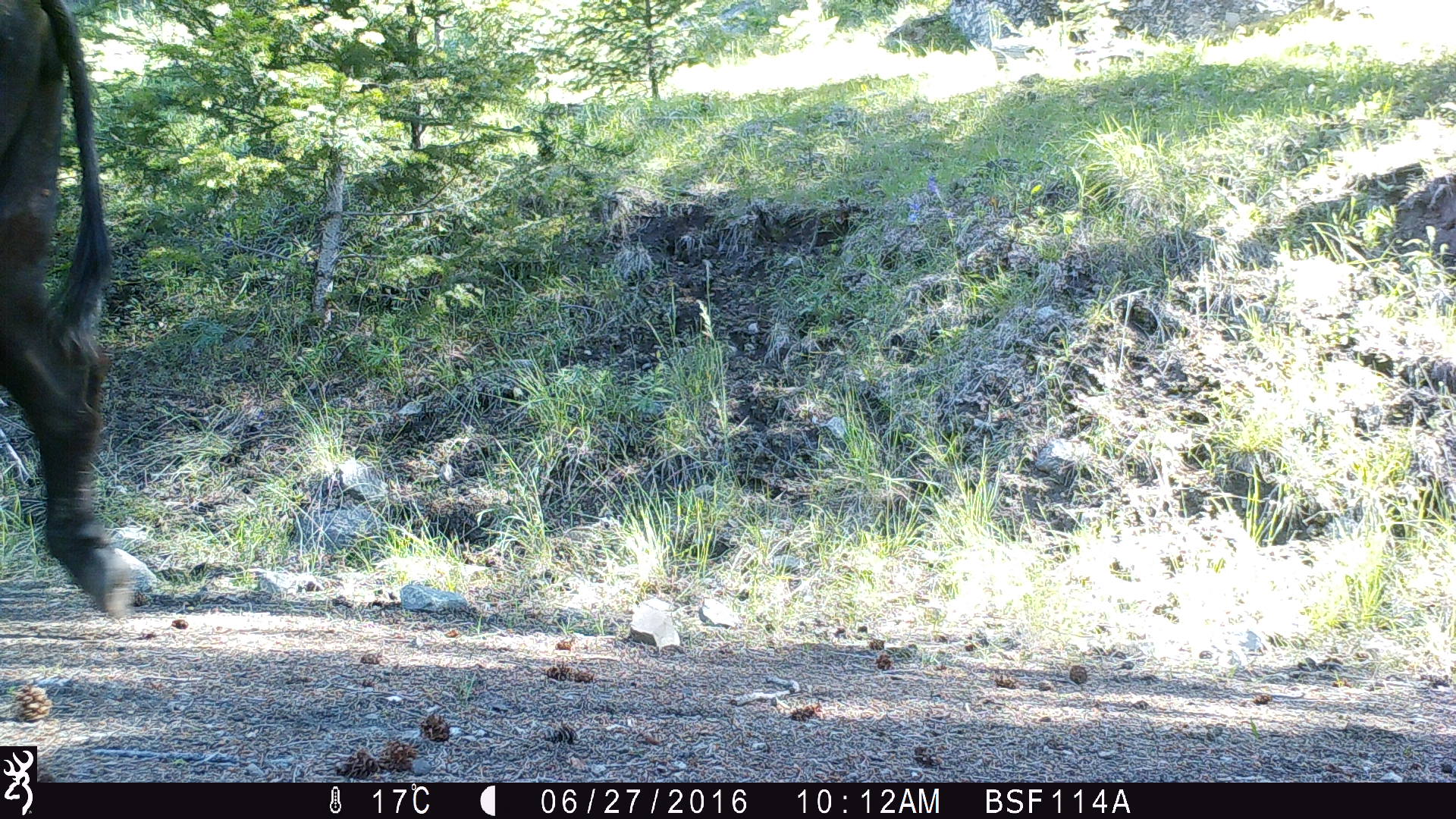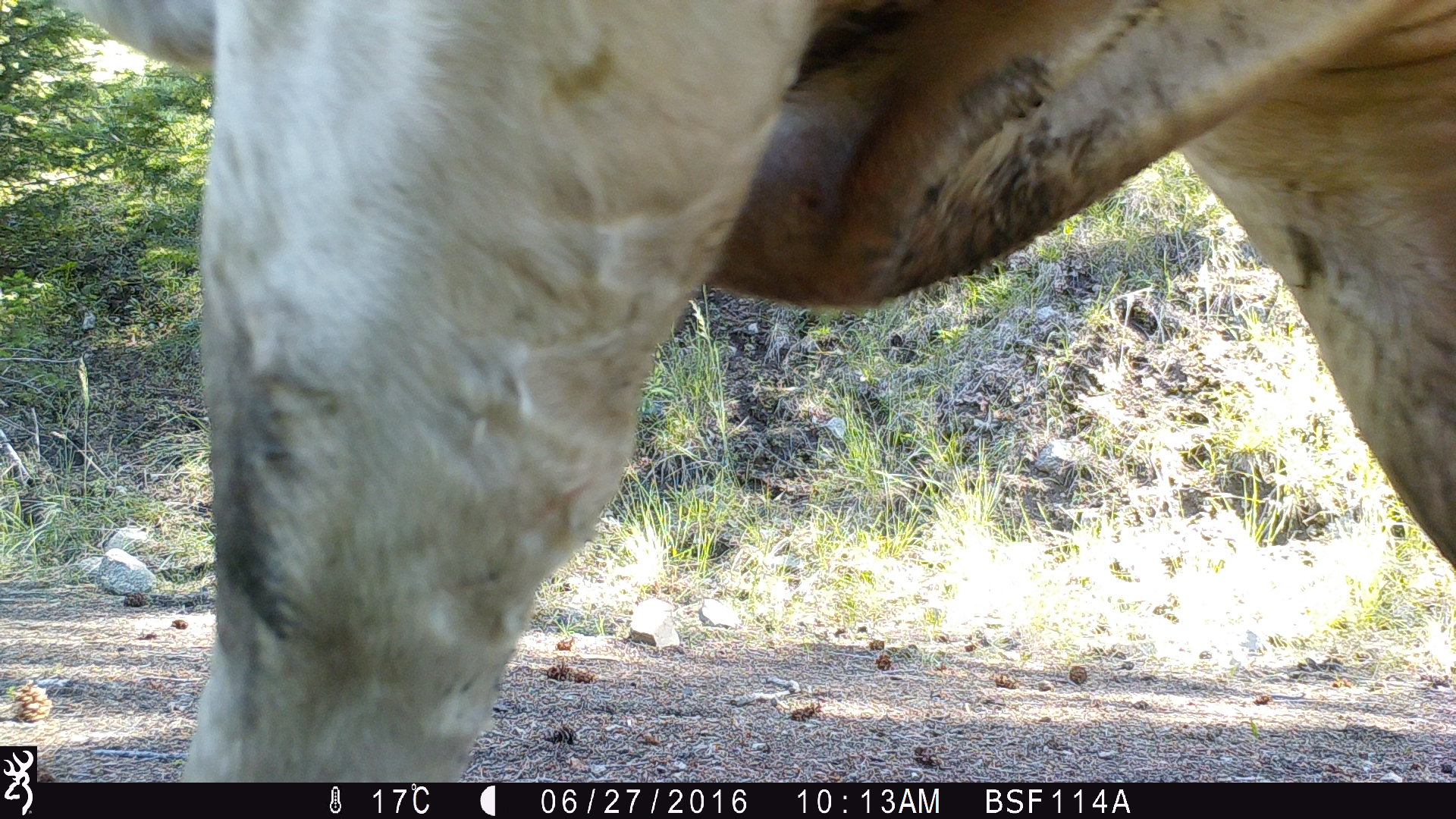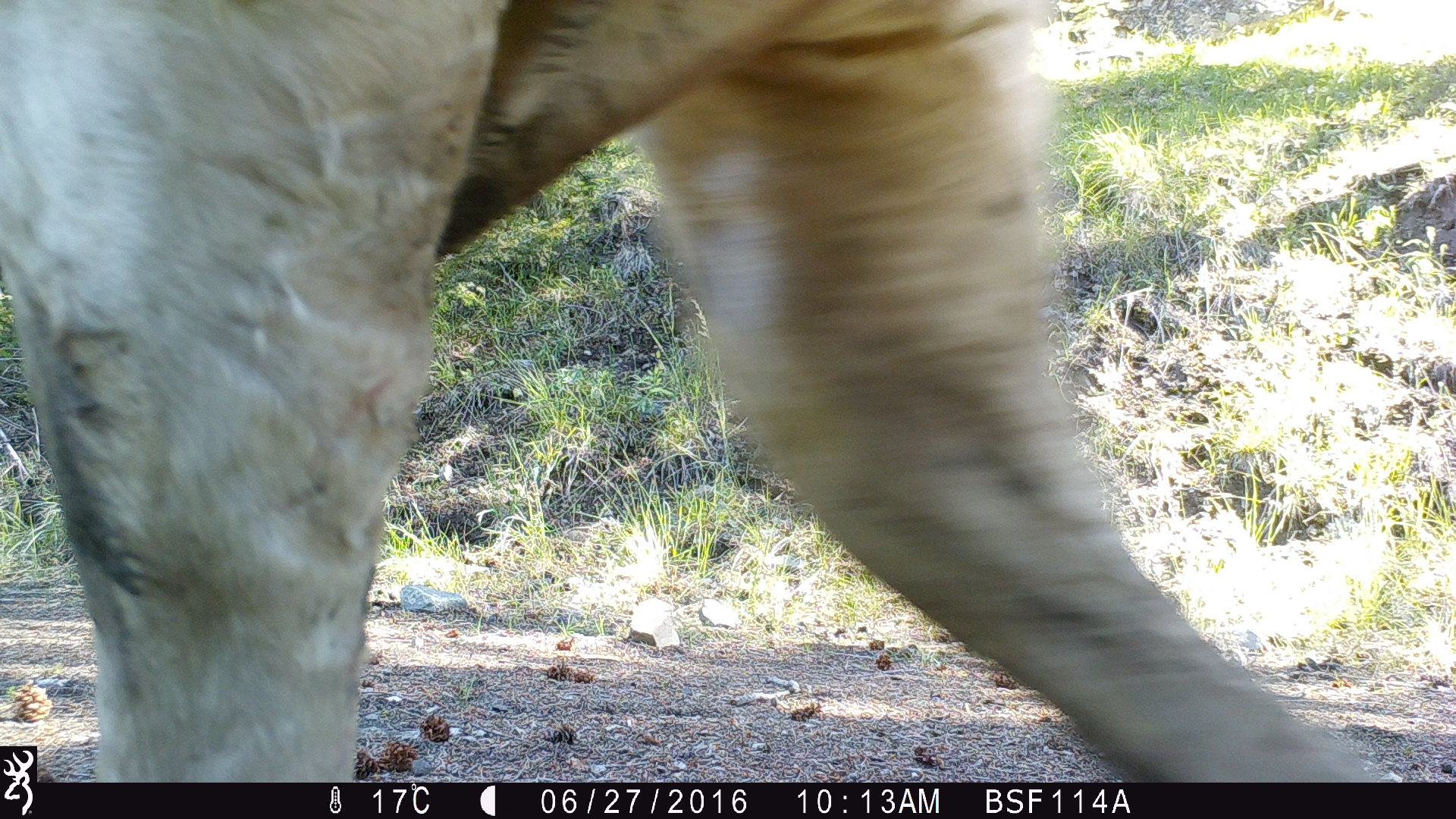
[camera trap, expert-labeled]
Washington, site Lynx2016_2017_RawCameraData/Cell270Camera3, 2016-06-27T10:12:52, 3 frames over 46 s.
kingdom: Animalia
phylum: Chordata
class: Mammalia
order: Artiodactyla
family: Bovidae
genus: Bos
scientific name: Bos taurus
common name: domestic cattle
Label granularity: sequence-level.